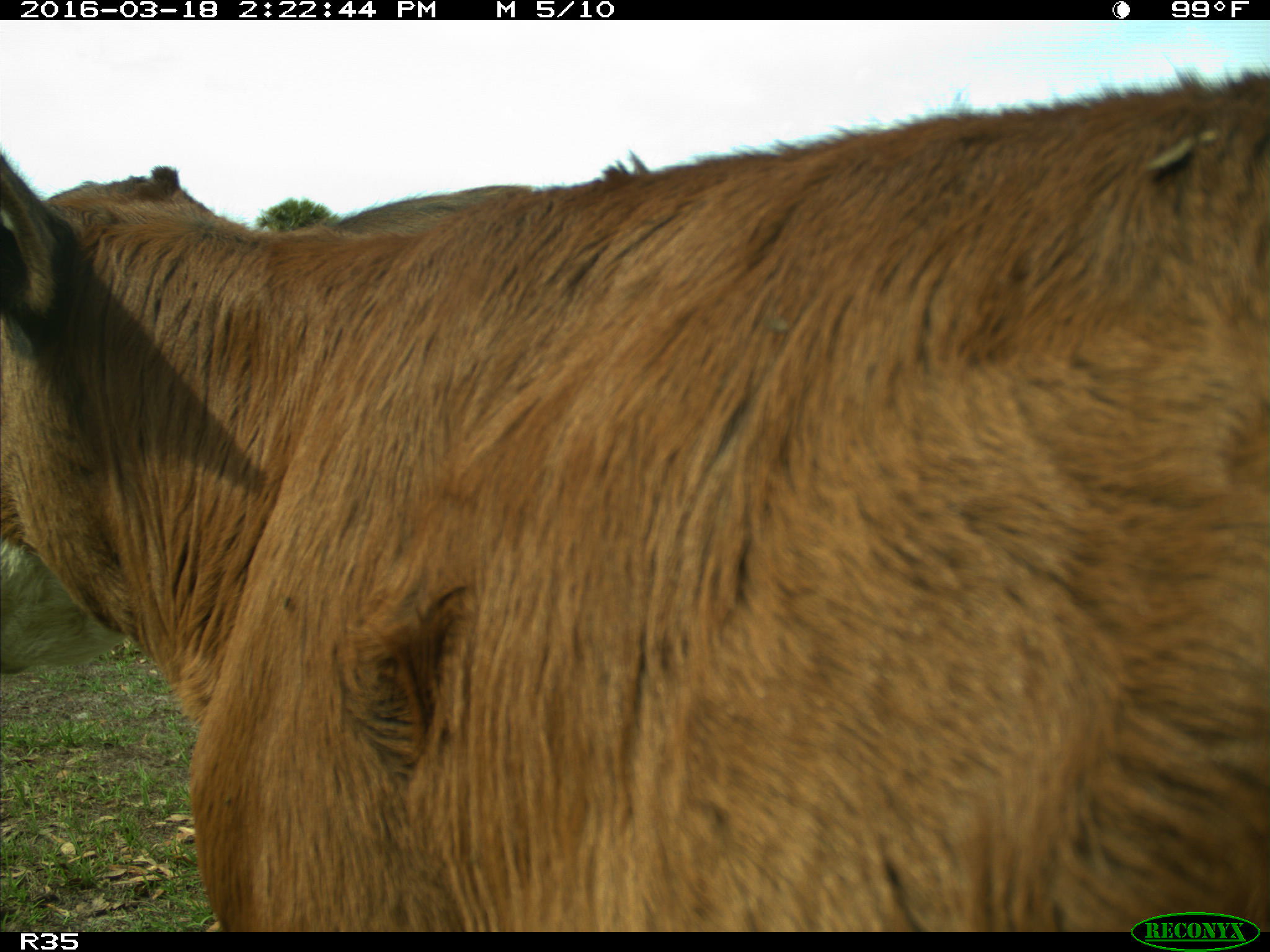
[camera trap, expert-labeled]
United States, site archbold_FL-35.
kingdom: Animalia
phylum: Chordata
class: Mammalia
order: Artiodactyla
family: Bovidae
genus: Bos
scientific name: Bos taurus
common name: domestic cow